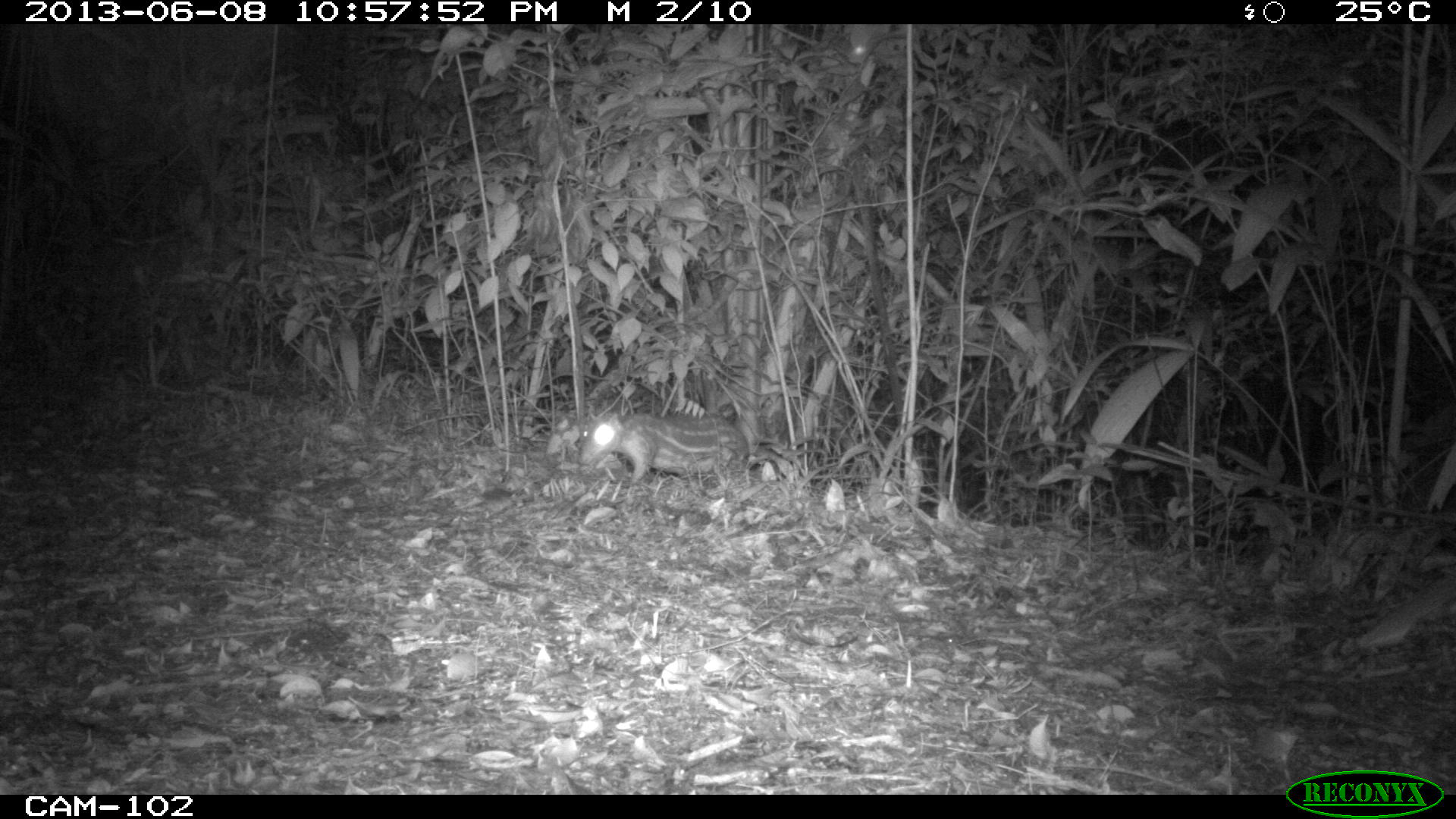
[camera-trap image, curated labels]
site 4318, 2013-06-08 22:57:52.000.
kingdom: Animalia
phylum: Chordata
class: Mammalia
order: Rodentia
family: Cuniculidae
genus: Cuniculus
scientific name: Cuniculus paca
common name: lowland paca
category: agouti paca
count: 2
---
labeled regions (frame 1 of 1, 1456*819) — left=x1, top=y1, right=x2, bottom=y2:
agouti paca: left=576, top=408, right=750, bottom=487